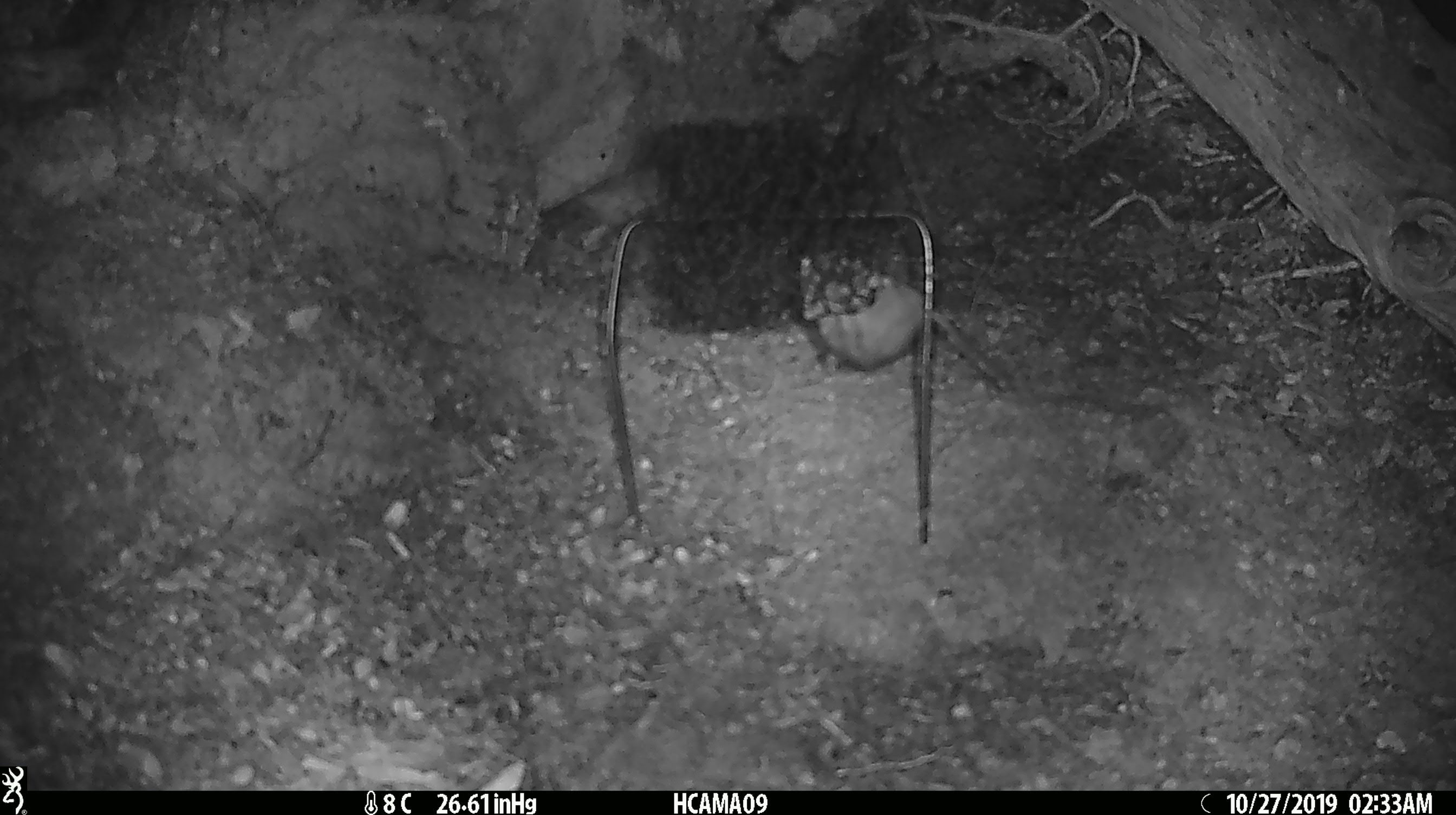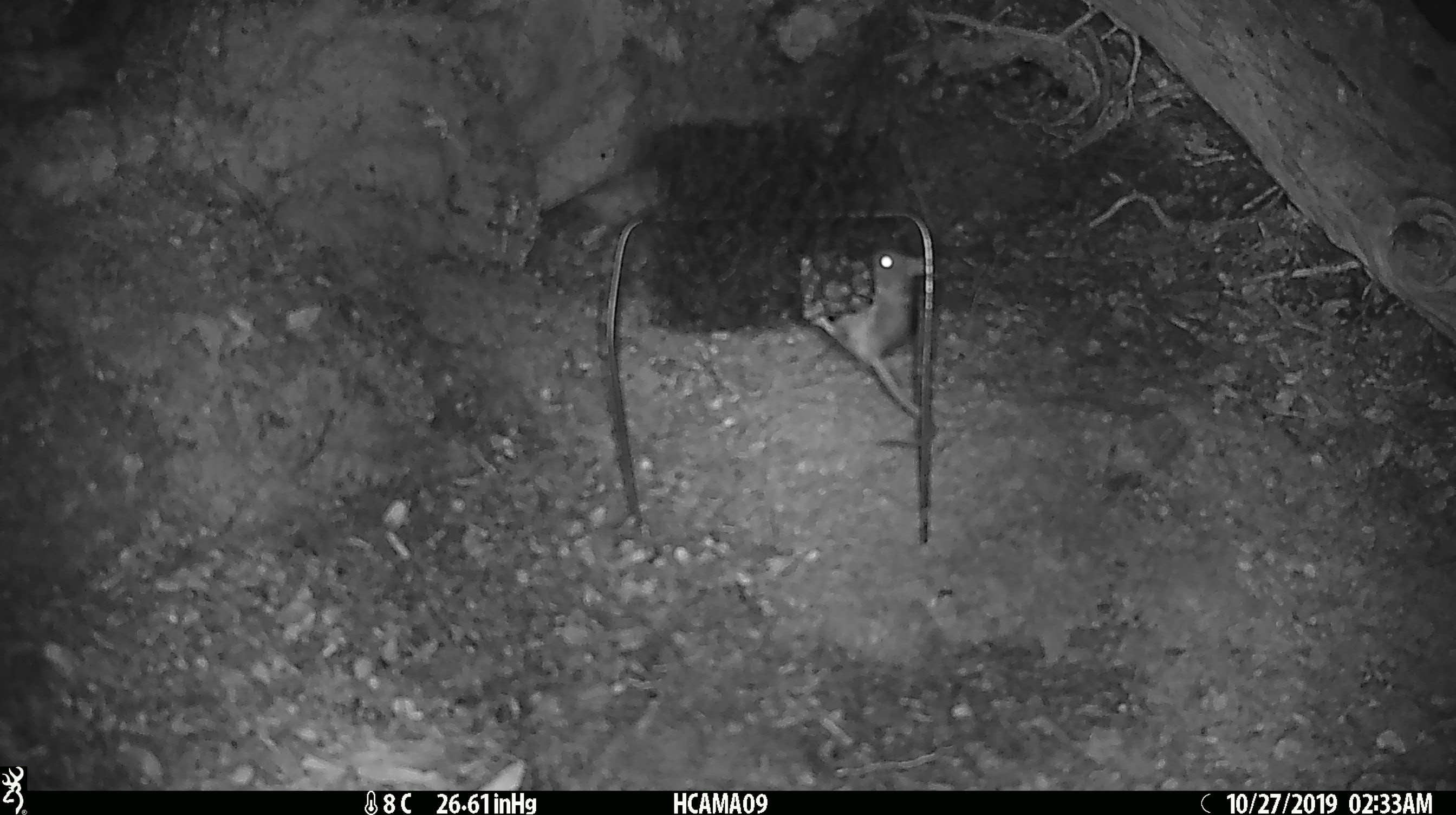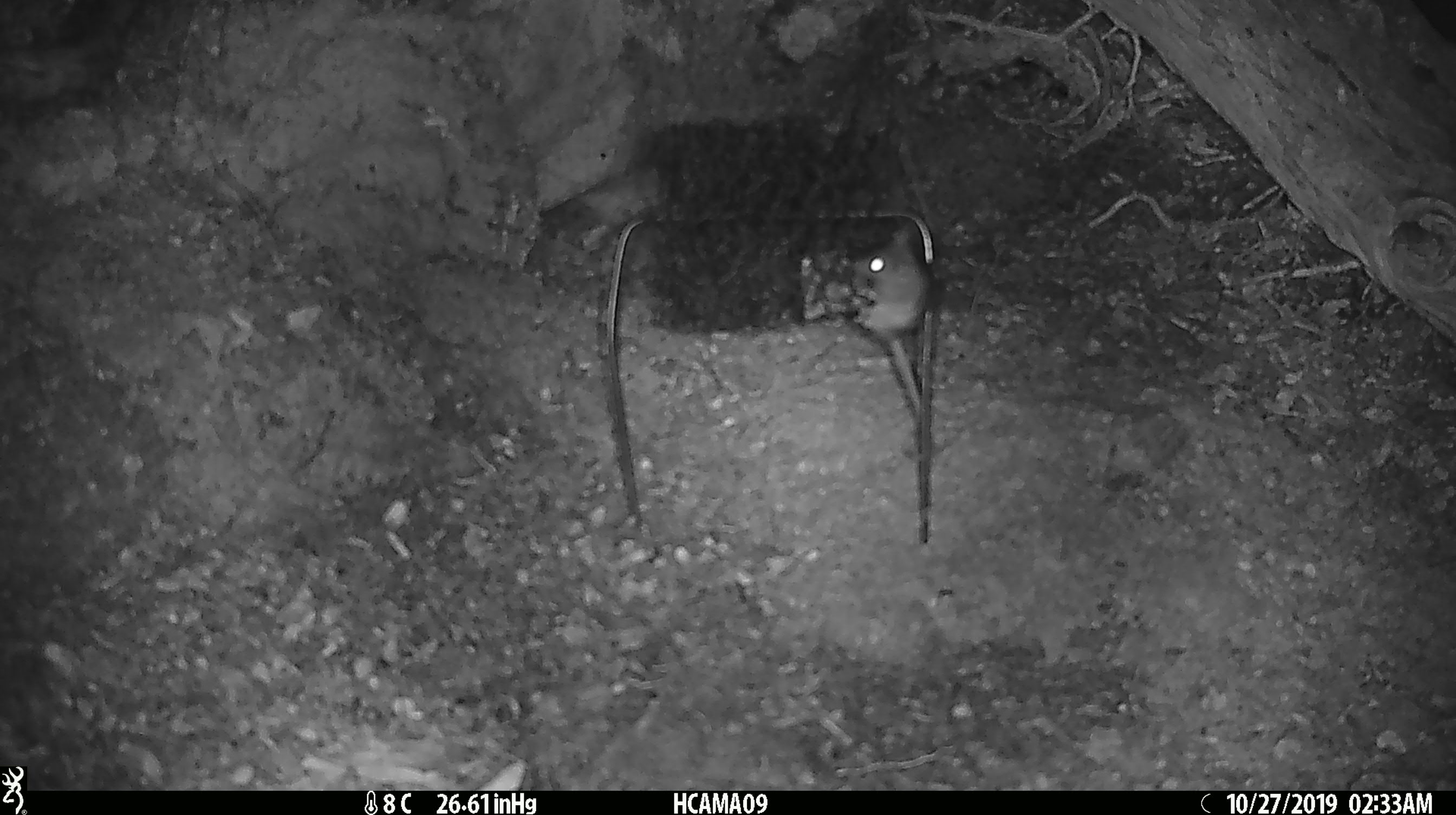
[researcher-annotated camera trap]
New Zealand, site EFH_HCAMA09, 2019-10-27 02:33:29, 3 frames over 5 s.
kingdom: Animalia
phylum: Chordata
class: Mammalia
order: Rodentia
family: Muridae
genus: Mus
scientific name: Mus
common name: mouse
Mouse (Mus).